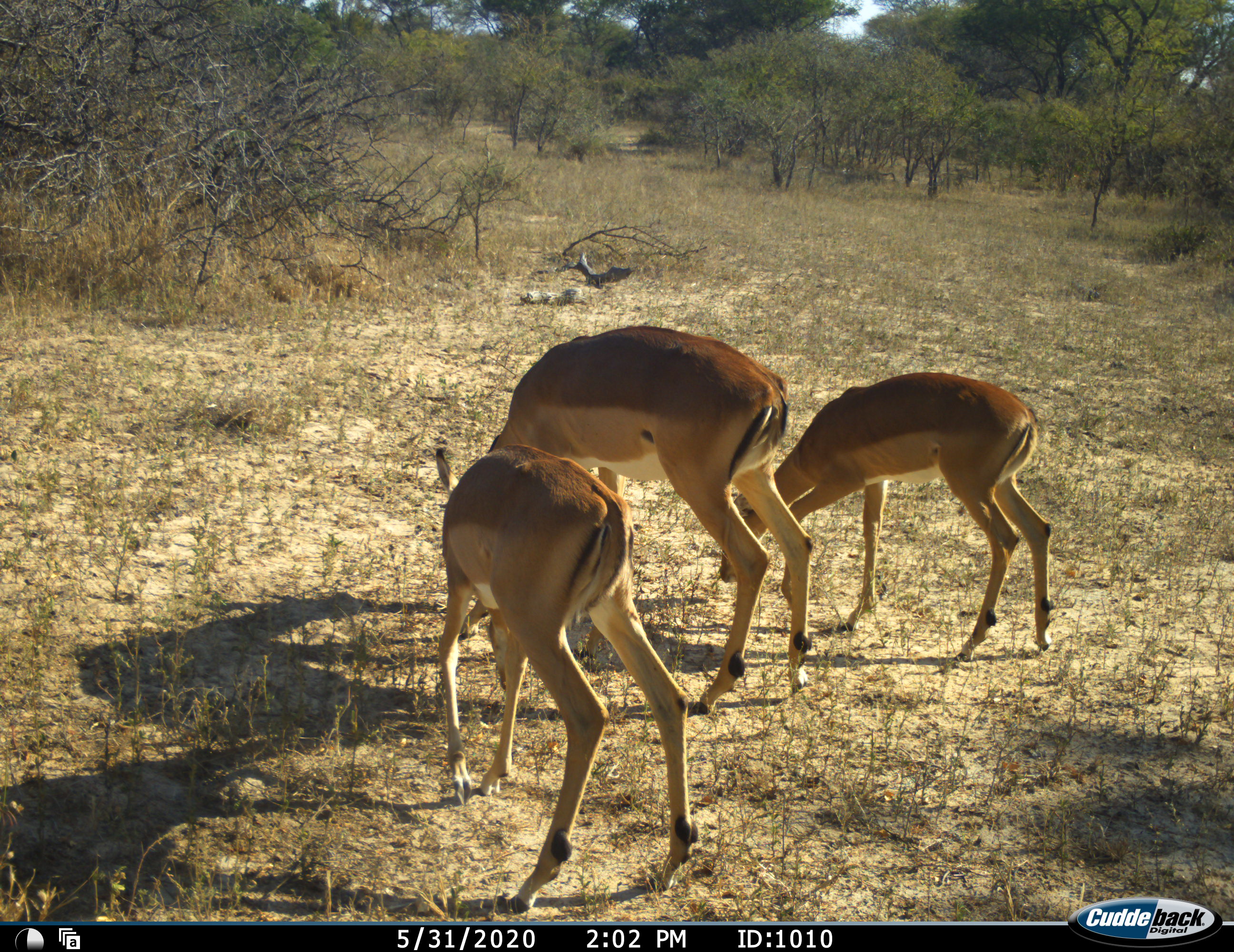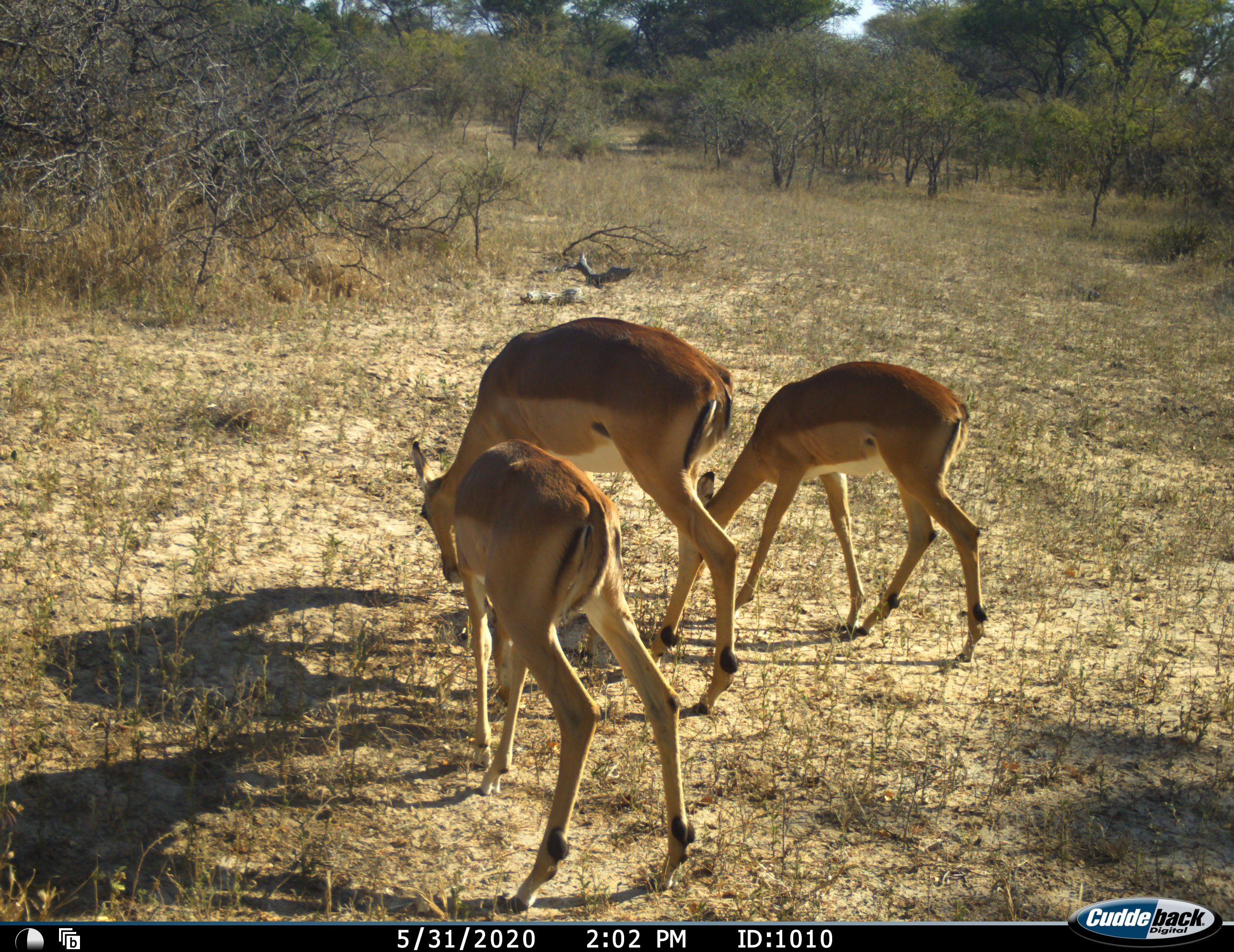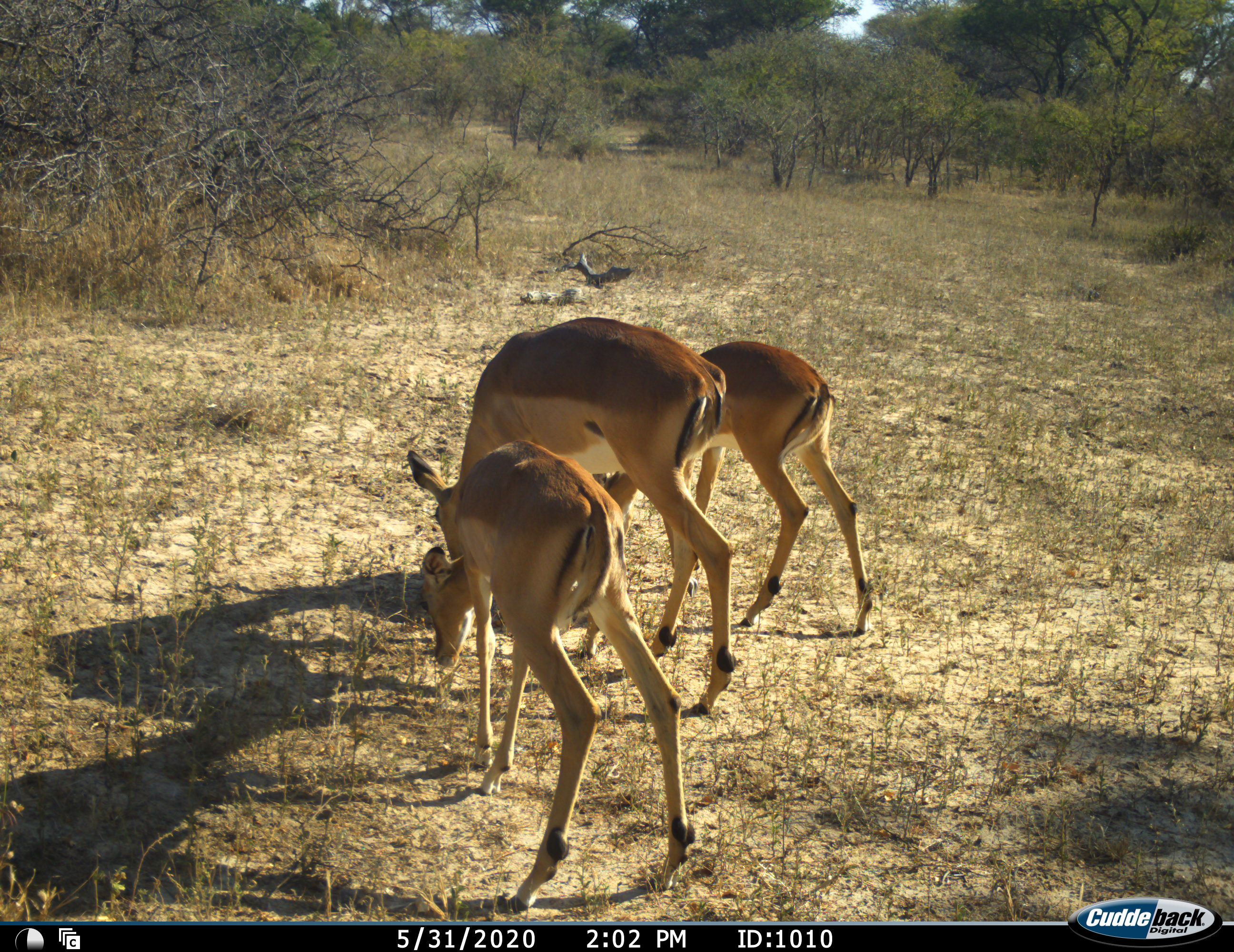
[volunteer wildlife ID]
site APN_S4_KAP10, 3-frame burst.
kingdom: Animalia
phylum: Chordata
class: Mammalia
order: Artiodactyla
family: Bovidae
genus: Aepyceros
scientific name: Aepyceros melampus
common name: impala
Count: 3.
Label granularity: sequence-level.